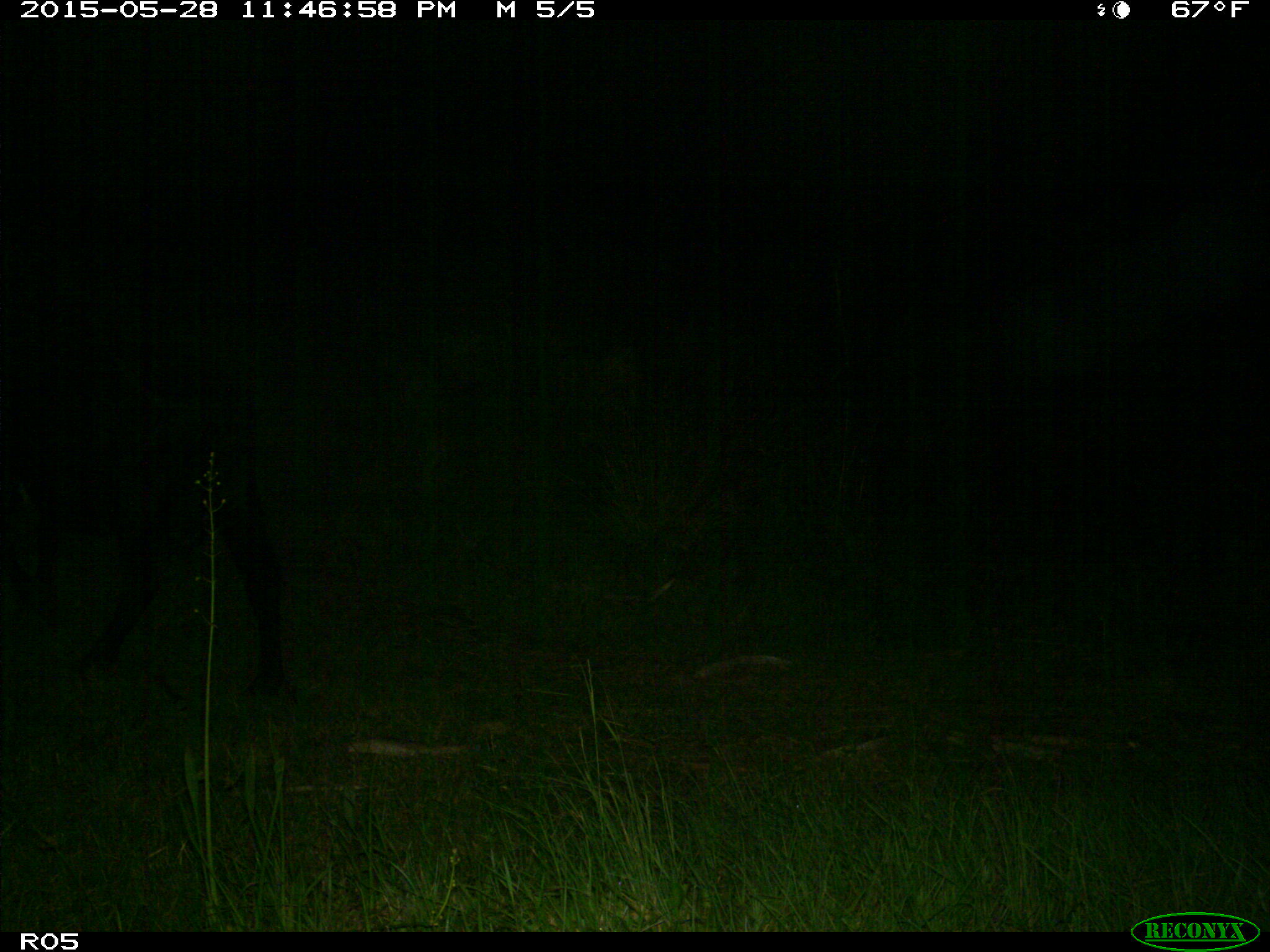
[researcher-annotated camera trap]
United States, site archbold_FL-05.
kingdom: Animalia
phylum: Chordata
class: Mammalia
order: Artiodactyla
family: Bovidae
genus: Bos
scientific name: Bos taurus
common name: domestic cow